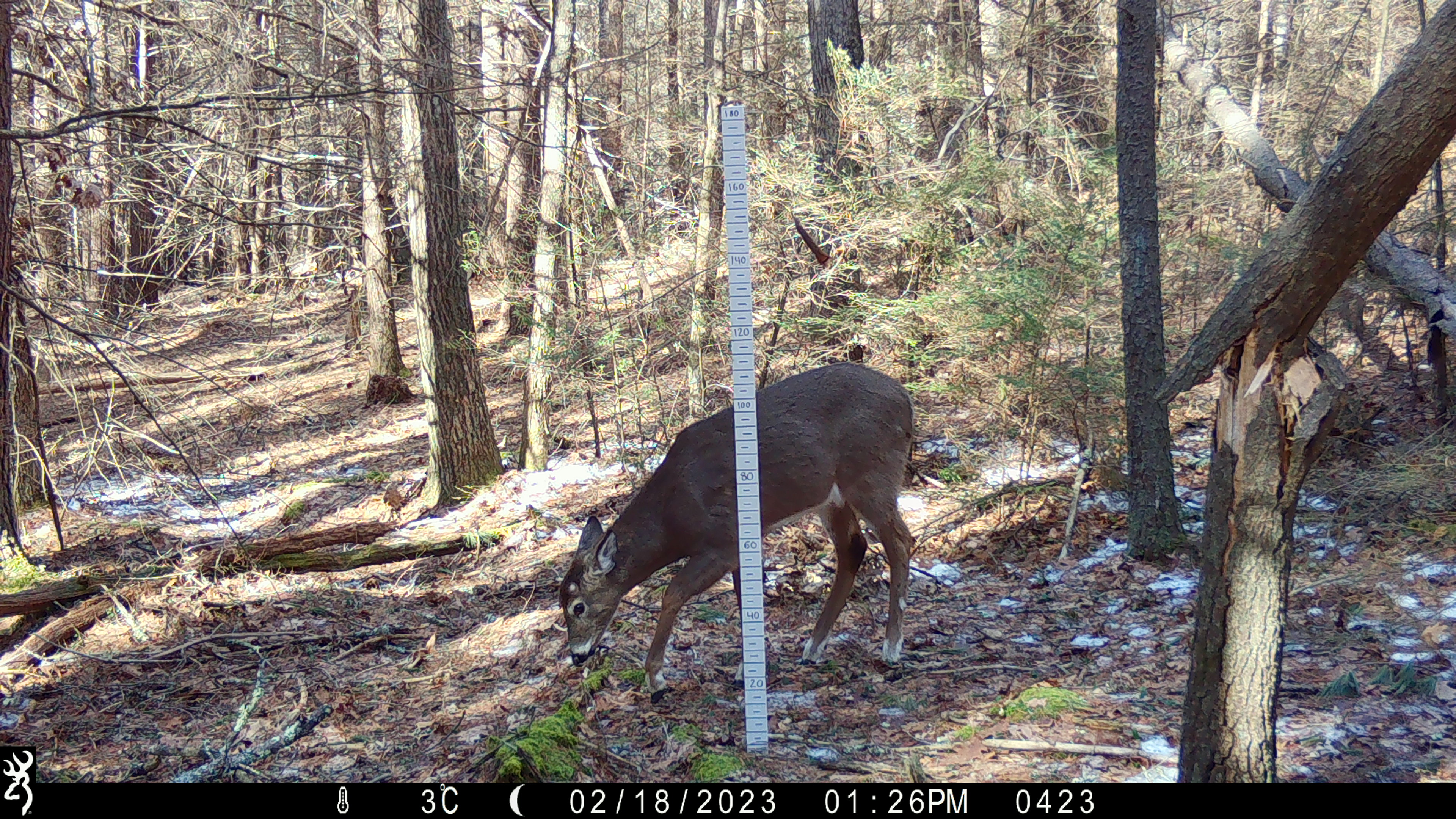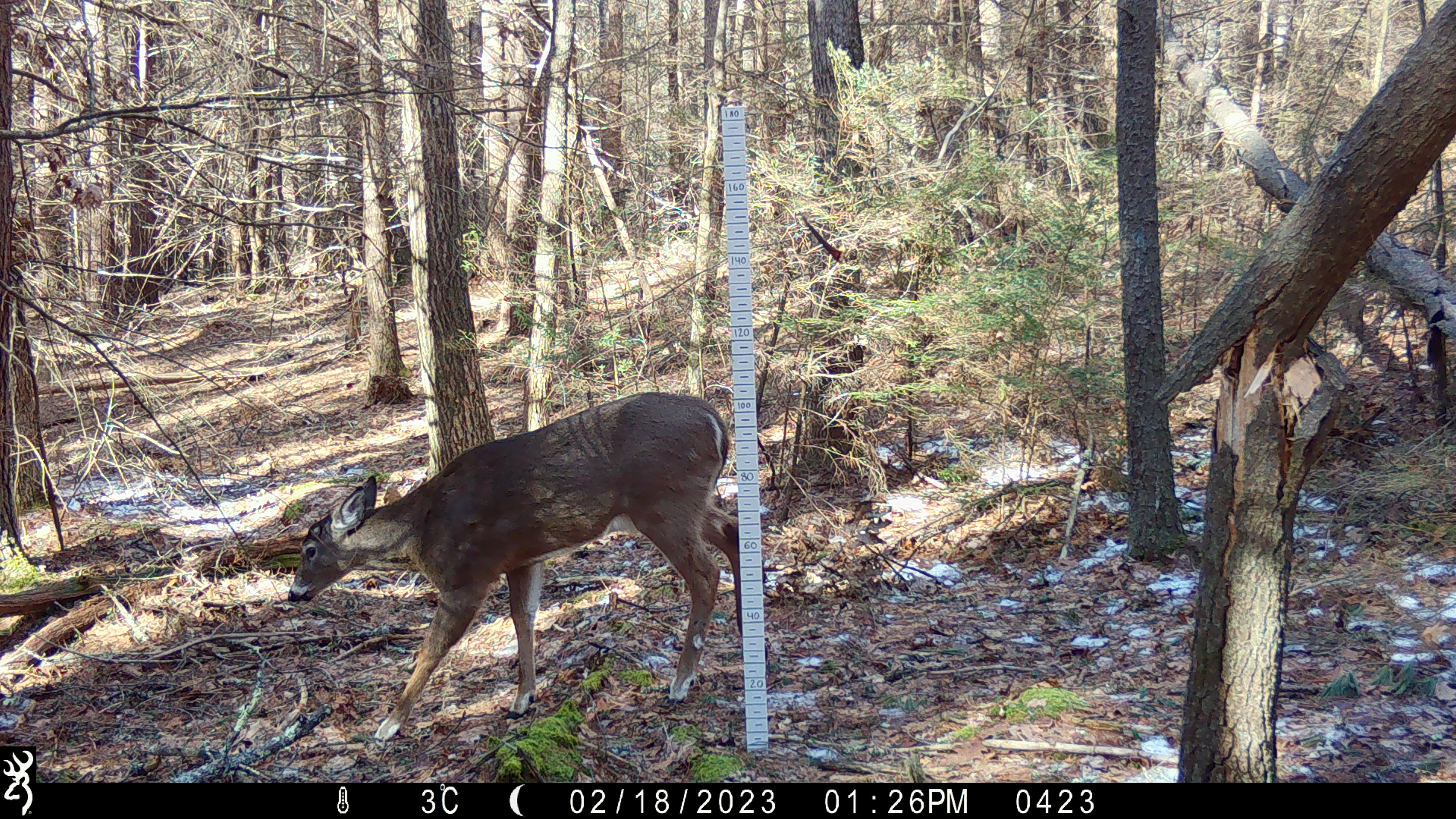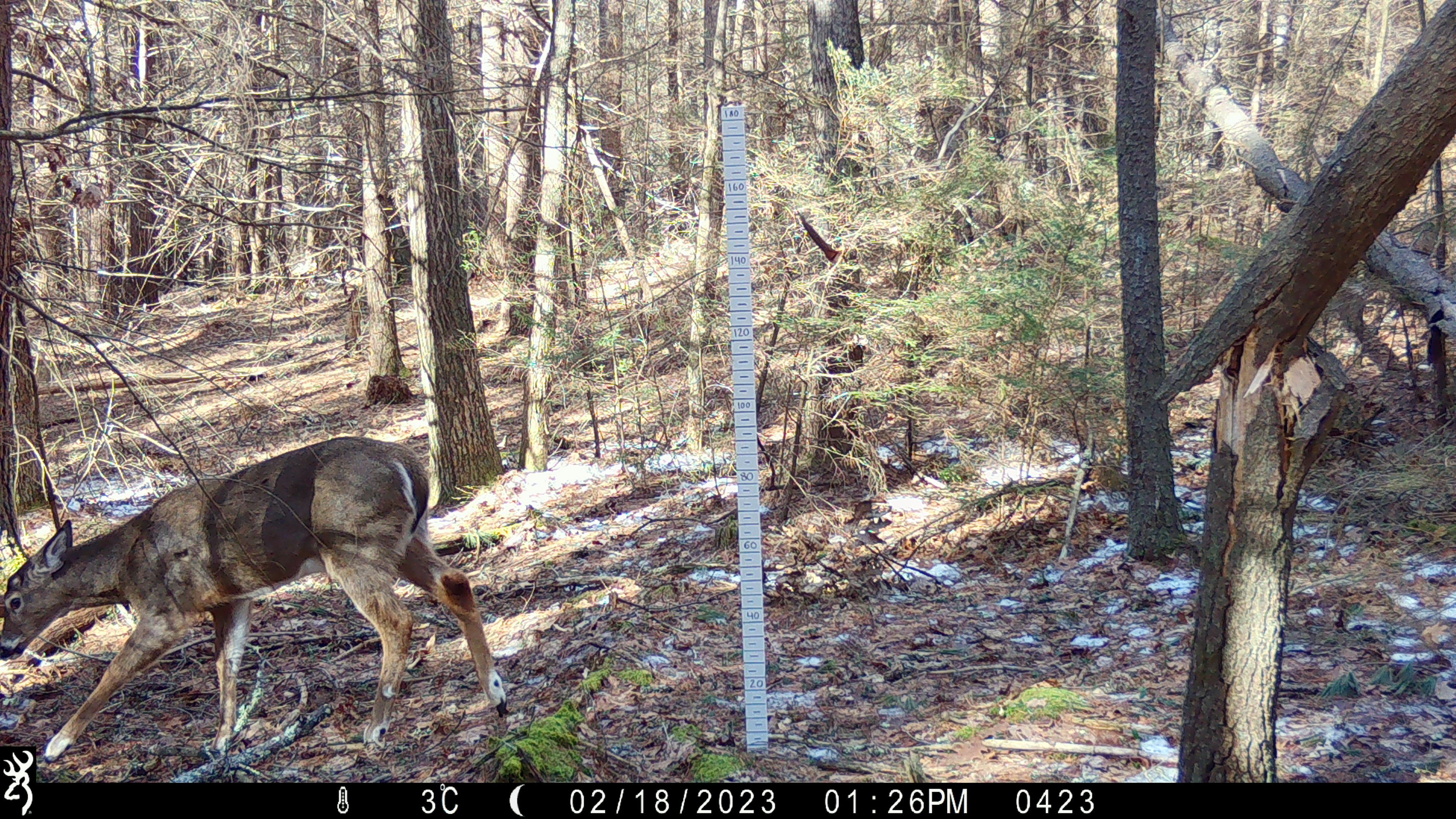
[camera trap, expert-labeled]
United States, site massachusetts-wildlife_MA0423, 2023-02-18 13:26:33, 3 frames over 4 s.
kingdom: Animalia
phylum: Chordata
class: Mammalia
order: Artiodactyla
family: Cervidae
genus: Odocoileus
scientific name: Odocoileus virginianus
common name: white-tailed deer